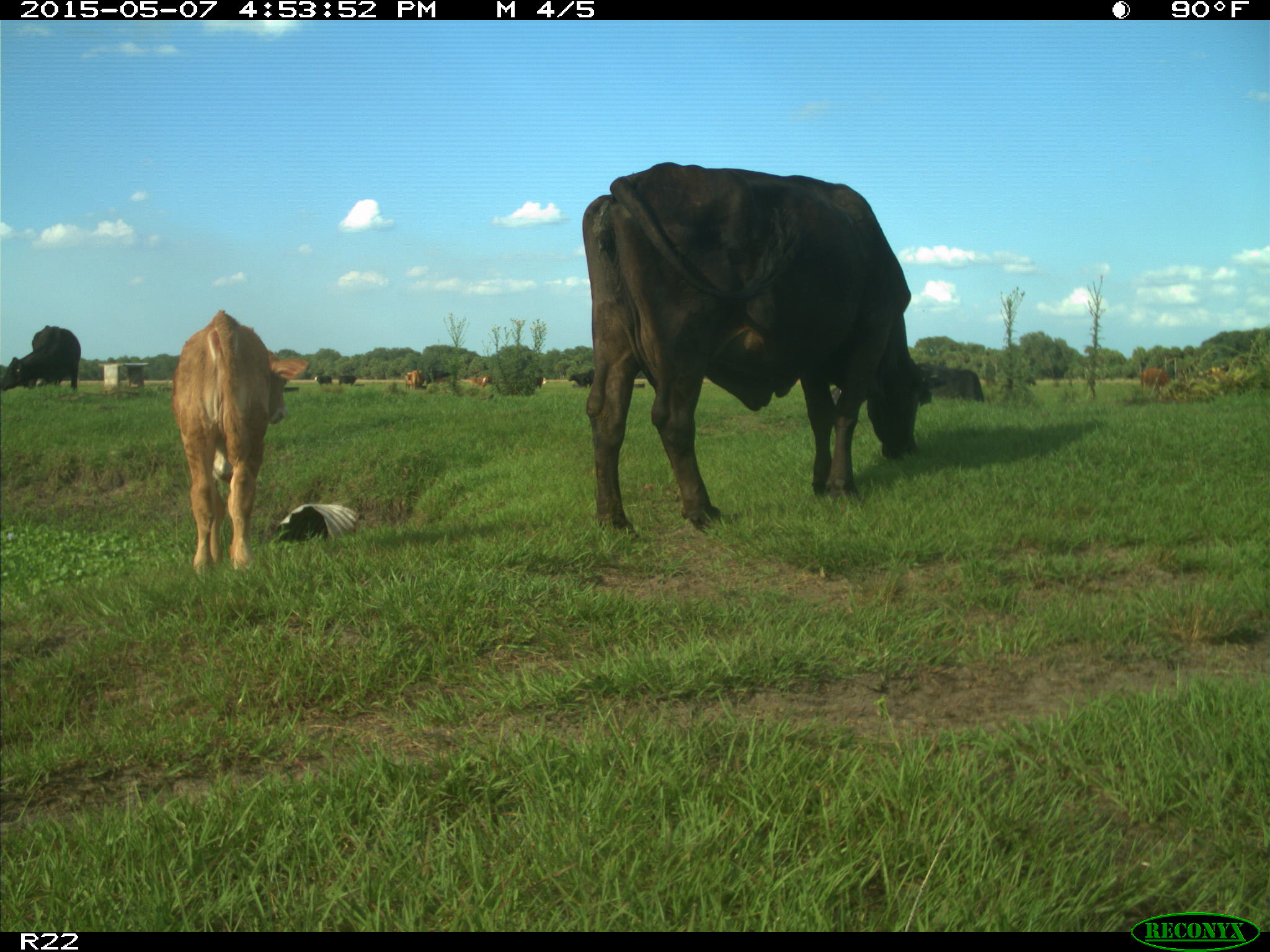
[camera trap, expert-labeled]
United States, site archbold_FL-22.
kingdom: Animalia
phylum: Chordata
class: Mammalia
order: Artiodactyla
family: Bovidae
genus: Bos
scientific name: Bos taurus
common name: domestic cow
Bos taurus (domestic cow).